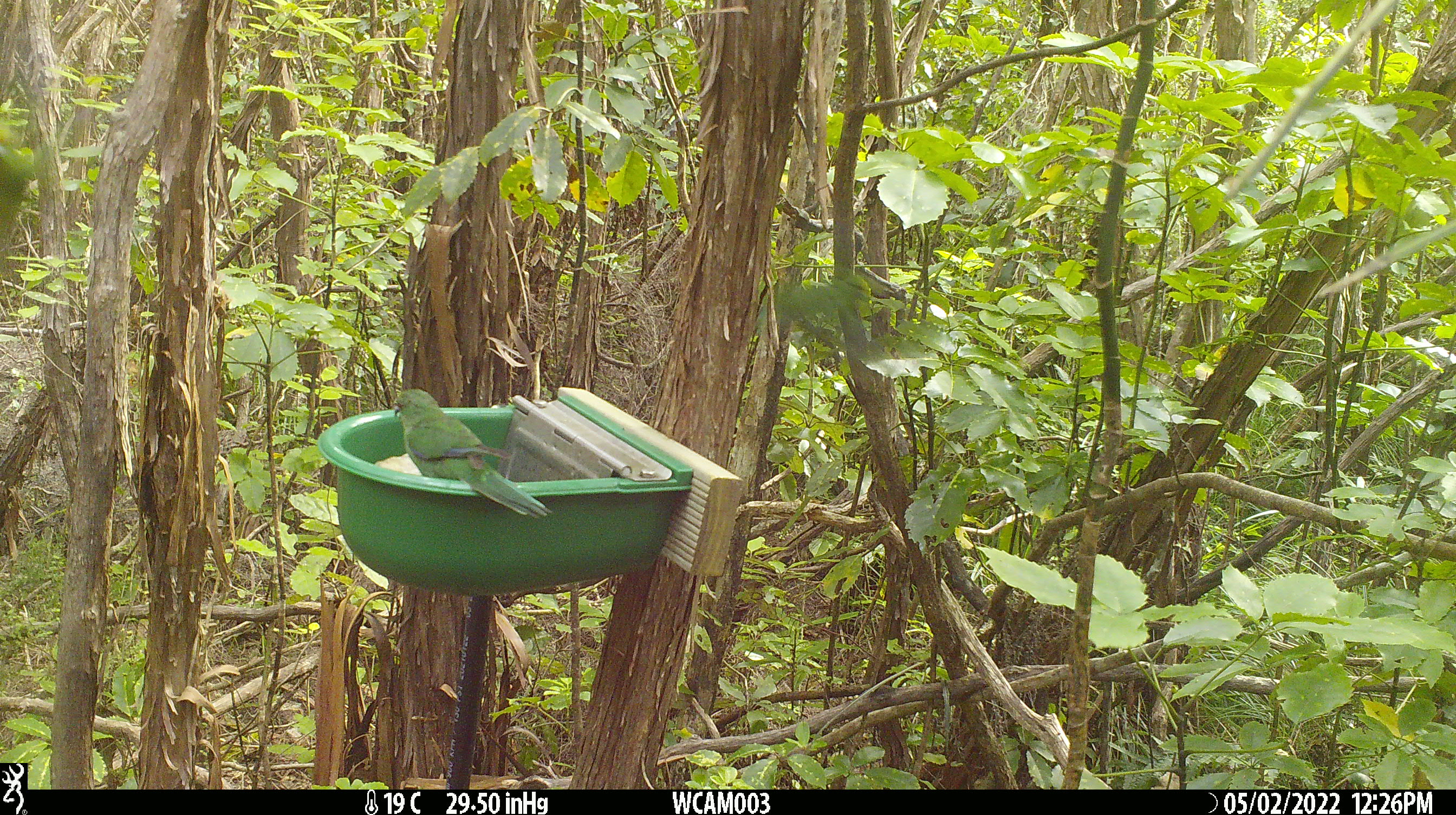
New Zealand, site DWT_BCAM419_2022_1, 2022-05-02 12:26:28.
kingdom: Animalia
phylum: Chordata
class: Aves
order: Psittaciformes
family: Psittaculidae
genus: Cyanoramphus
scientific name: Cyanoramphus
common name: parakeet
Parakeet (Cyanoramphus).